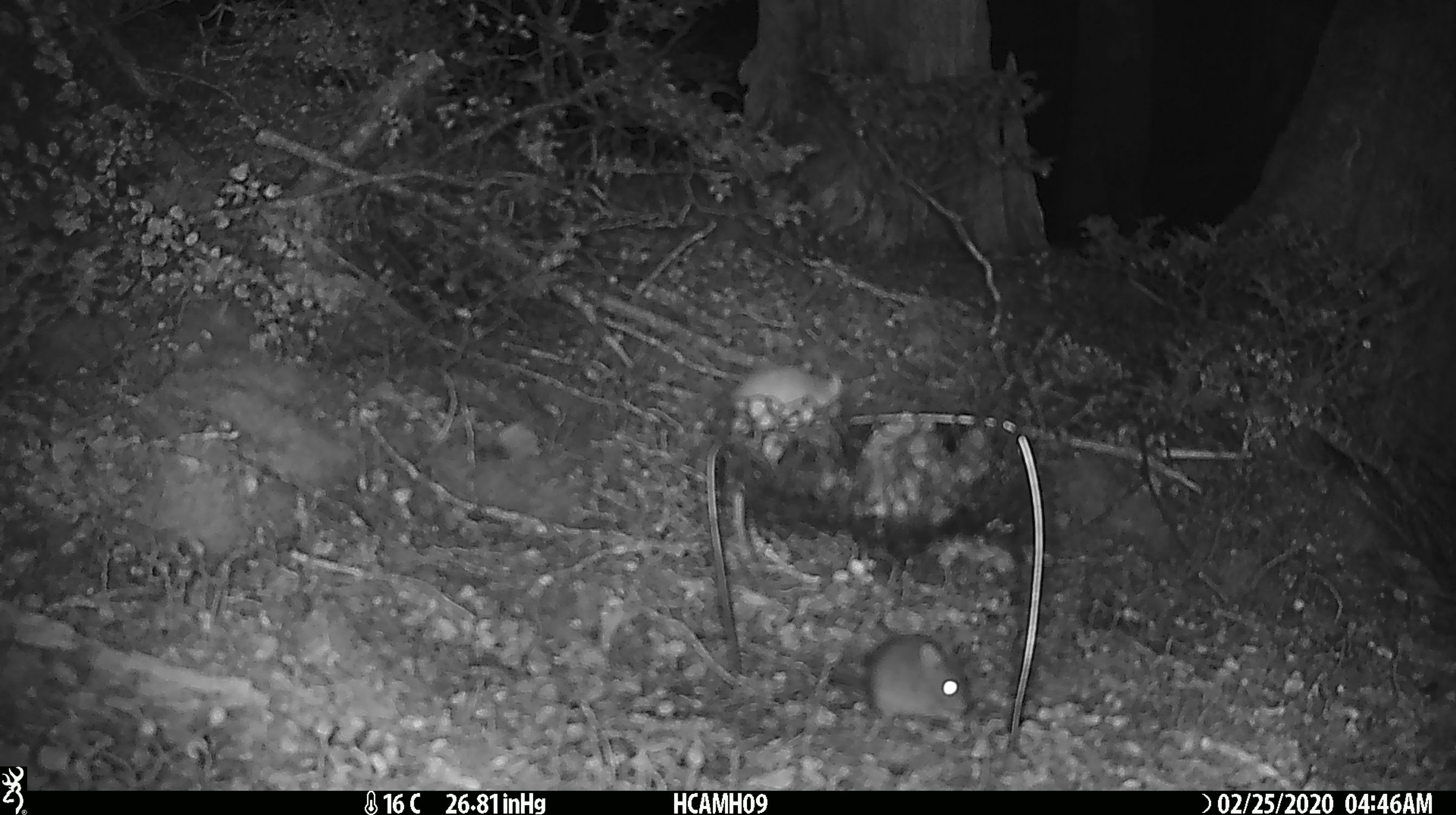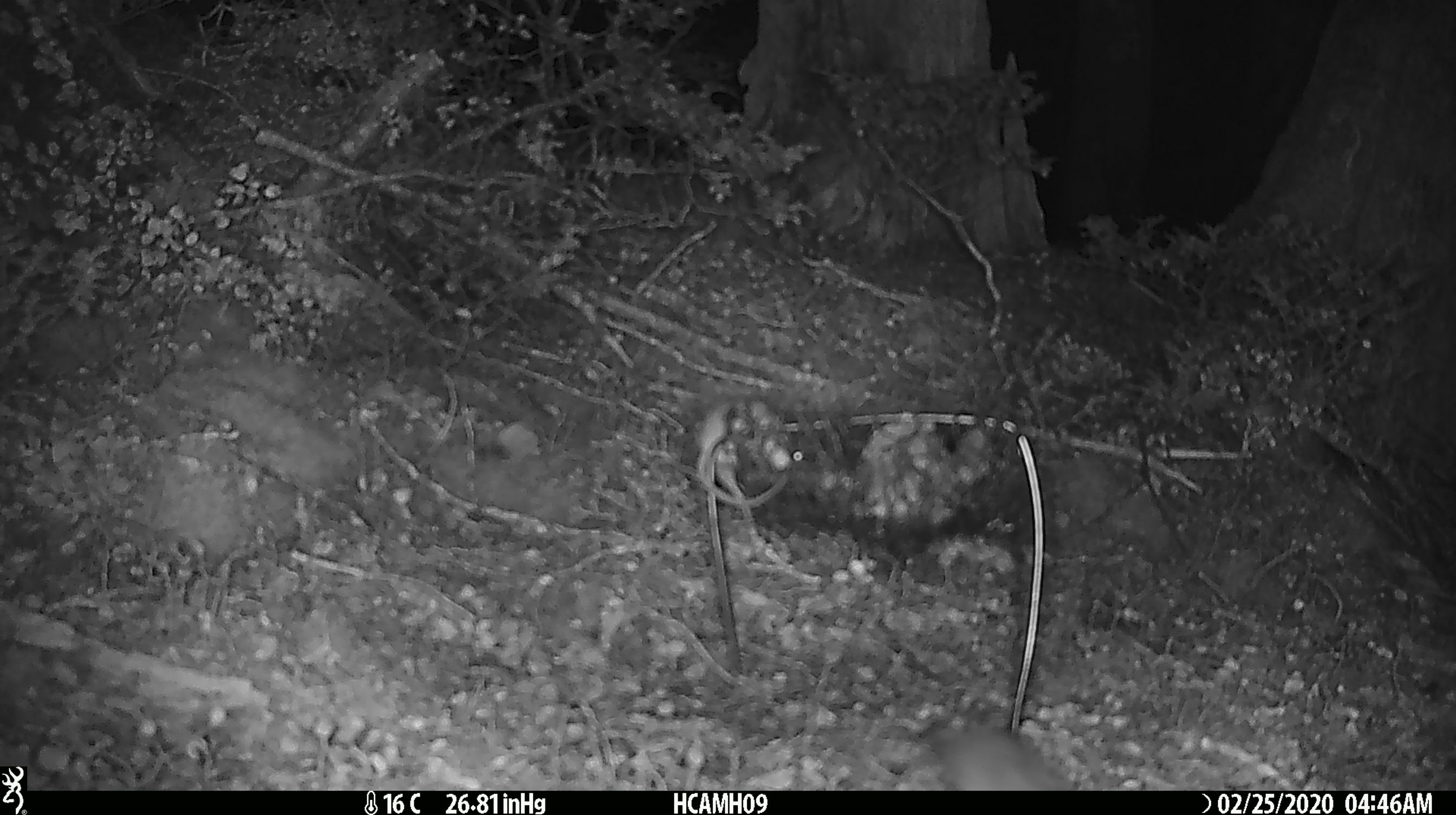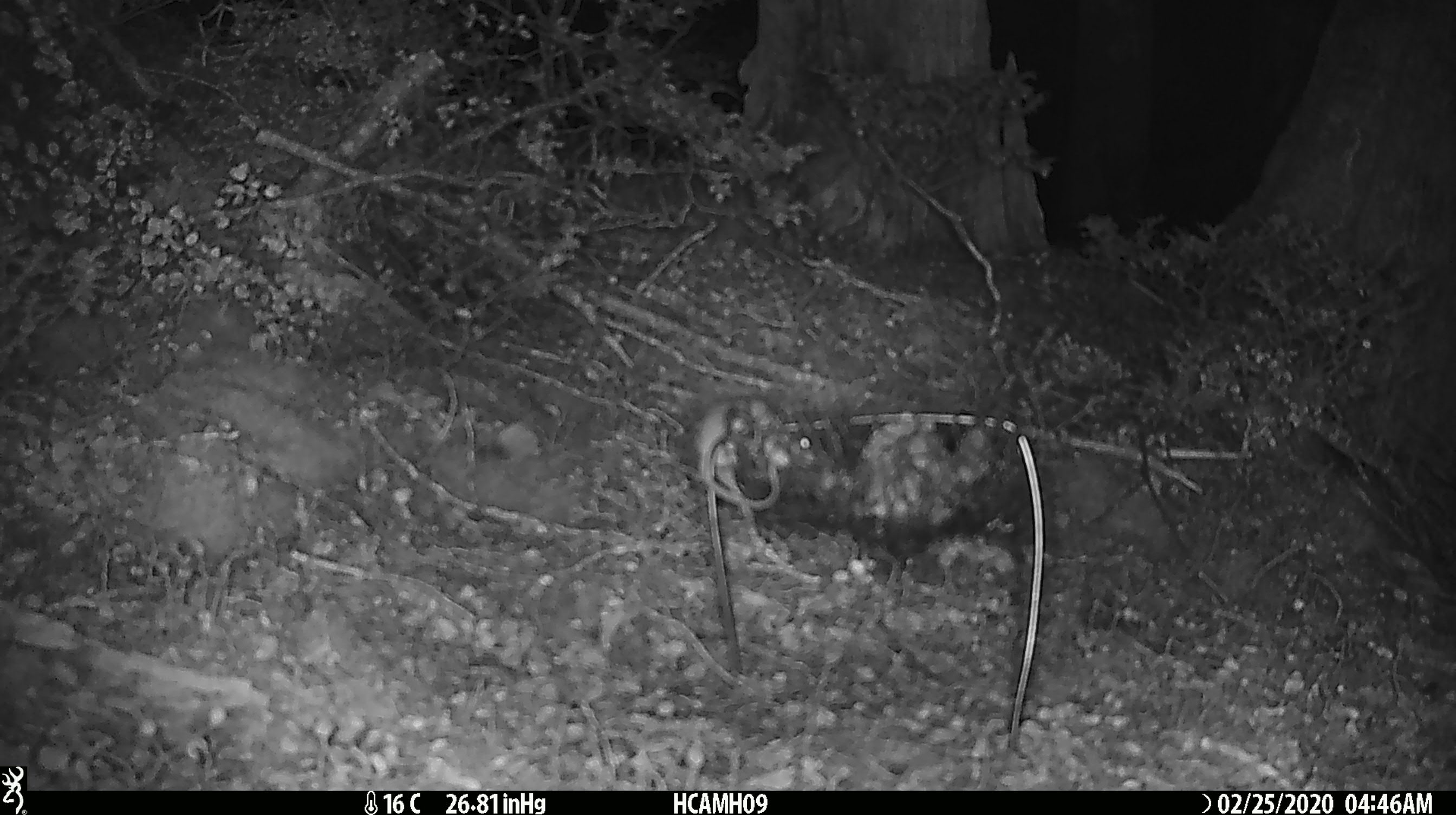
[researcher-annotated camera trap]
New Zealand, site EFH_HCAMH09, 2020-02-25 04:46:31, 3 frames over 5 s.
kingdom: Animalia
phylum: Chordata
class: Mammalia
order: Rodentia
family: Muridae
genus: Mus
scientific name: Mus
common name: mouse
Mouse (Mus).